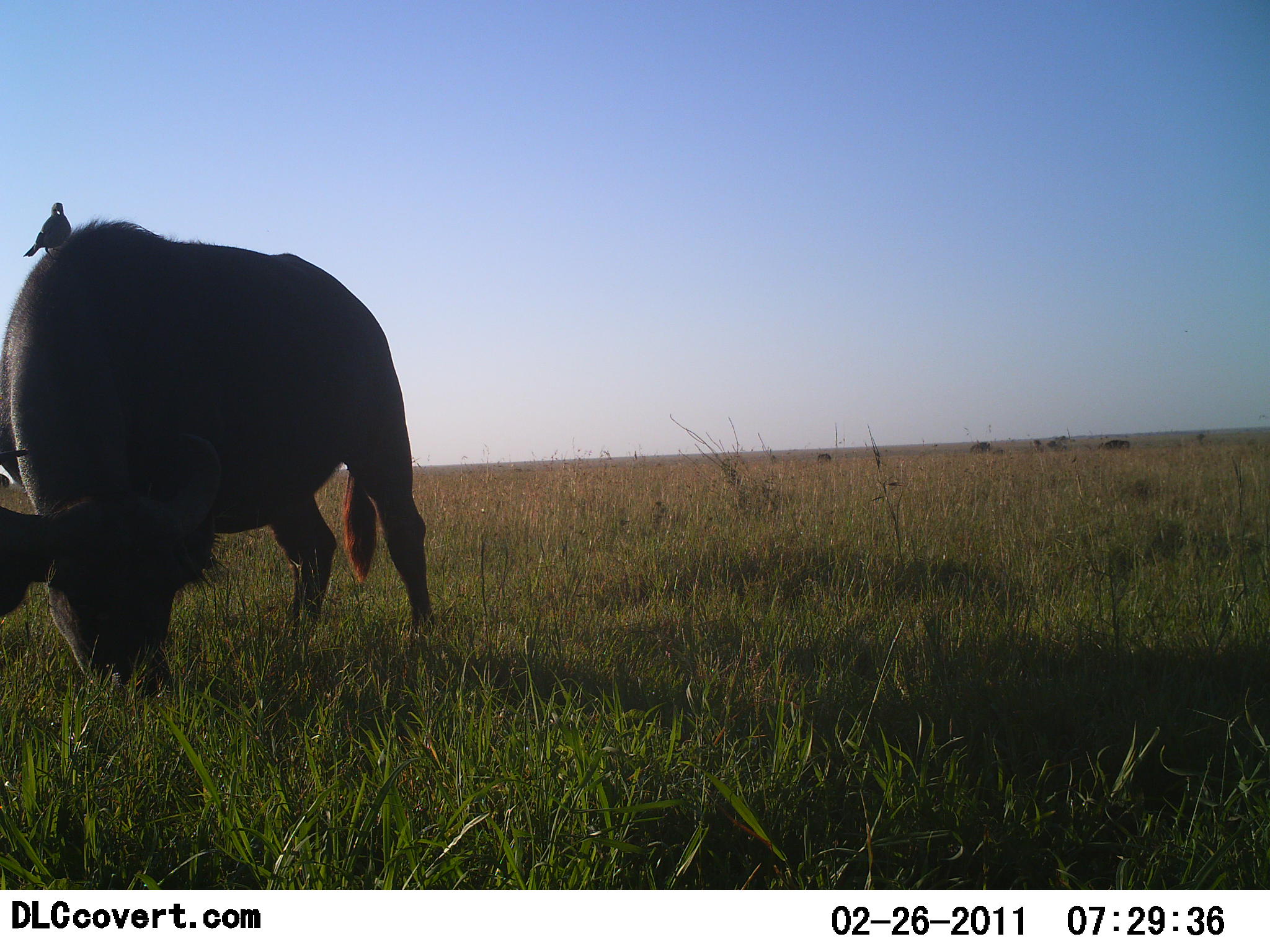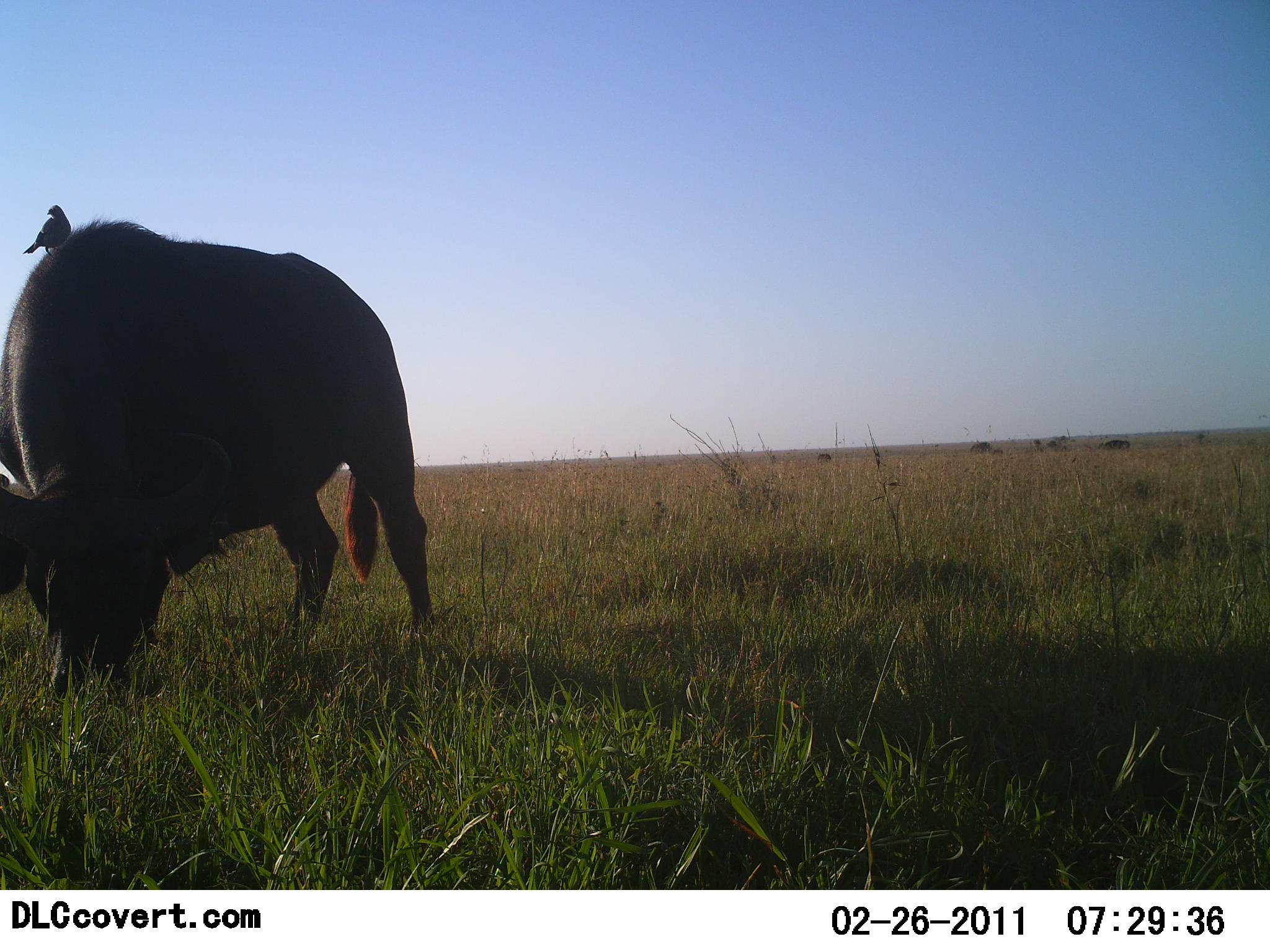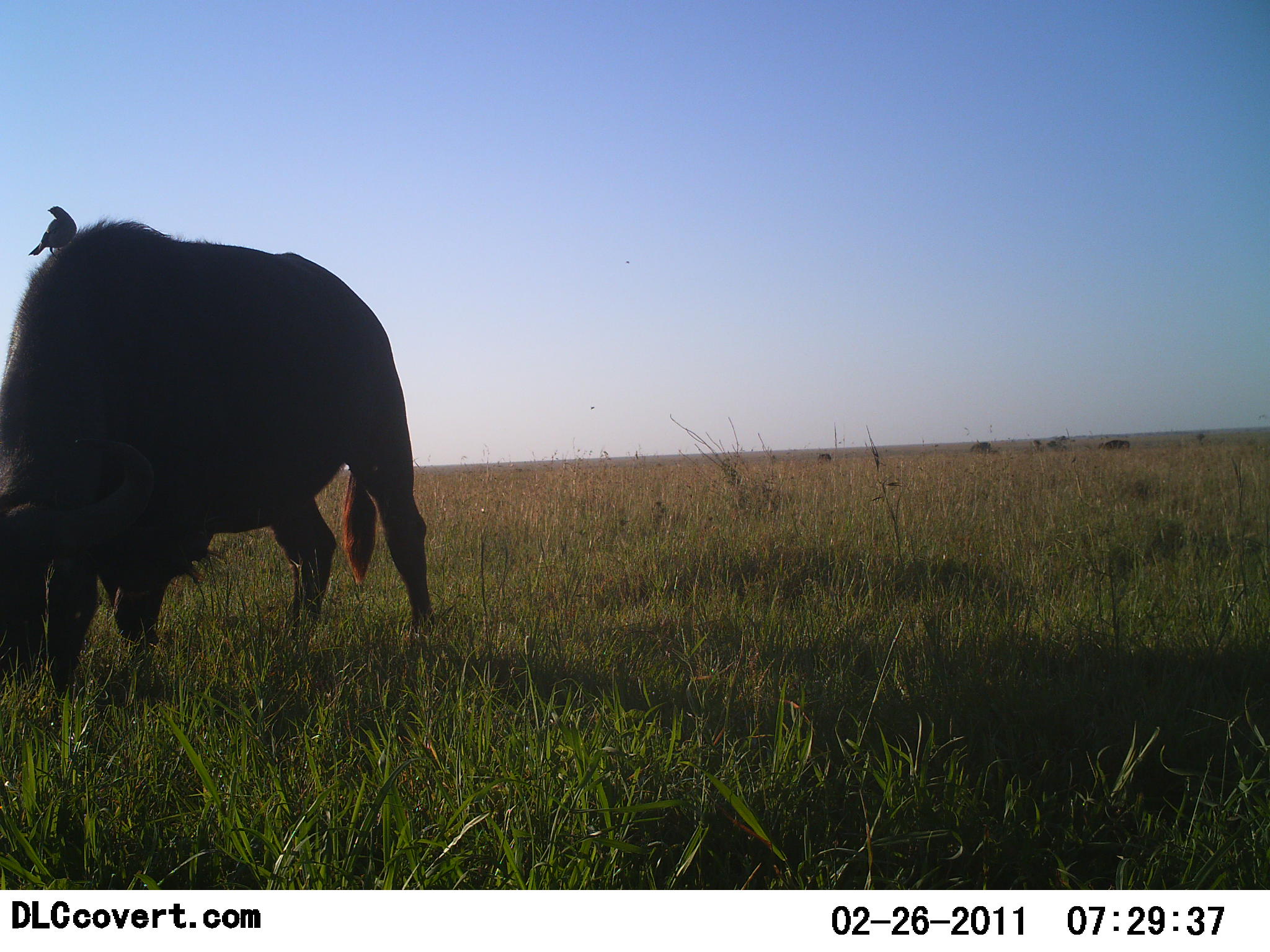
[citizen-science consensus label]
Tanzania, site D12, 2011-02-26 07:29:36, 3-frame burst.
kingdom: Animalia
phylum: Chordata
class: Mammalia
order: Artiodactyla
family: Bovidae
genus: Syncerus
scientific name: Syncerus caffer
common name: cape buffalo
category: buffalo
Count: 1.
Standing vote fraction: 16%.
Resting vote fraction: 0%.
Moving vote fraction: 0%.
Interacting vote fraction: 0%.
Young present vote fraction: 0%.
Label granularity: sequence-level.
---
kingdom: Animalia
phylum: Chordata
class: Aves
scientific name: Aves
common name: bird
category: otherbird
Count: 1.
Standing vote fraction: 70%.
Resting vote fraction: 20%.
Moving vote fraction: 0%.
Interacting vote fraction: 10%.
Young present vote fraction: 0%.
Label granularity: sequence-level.